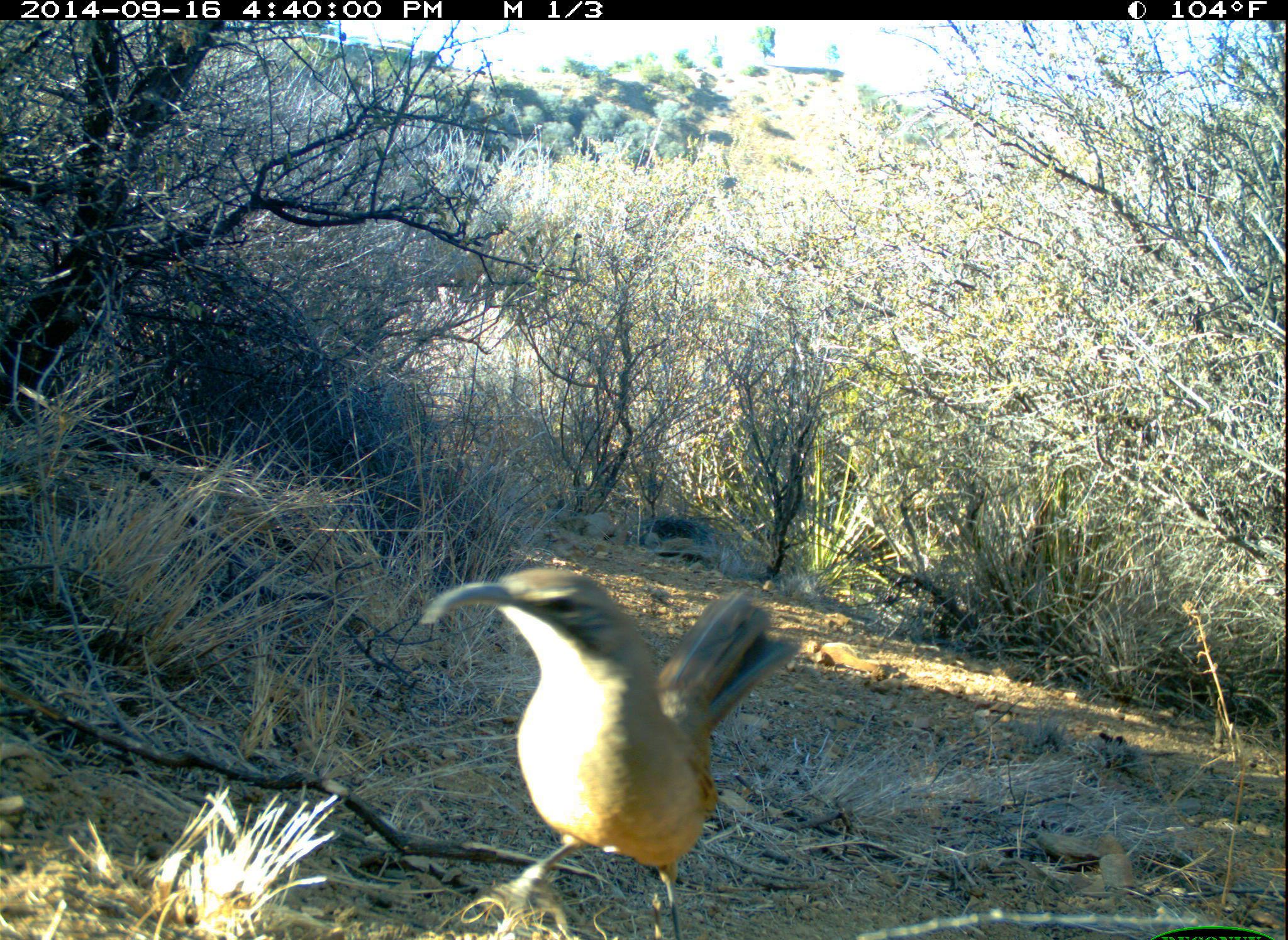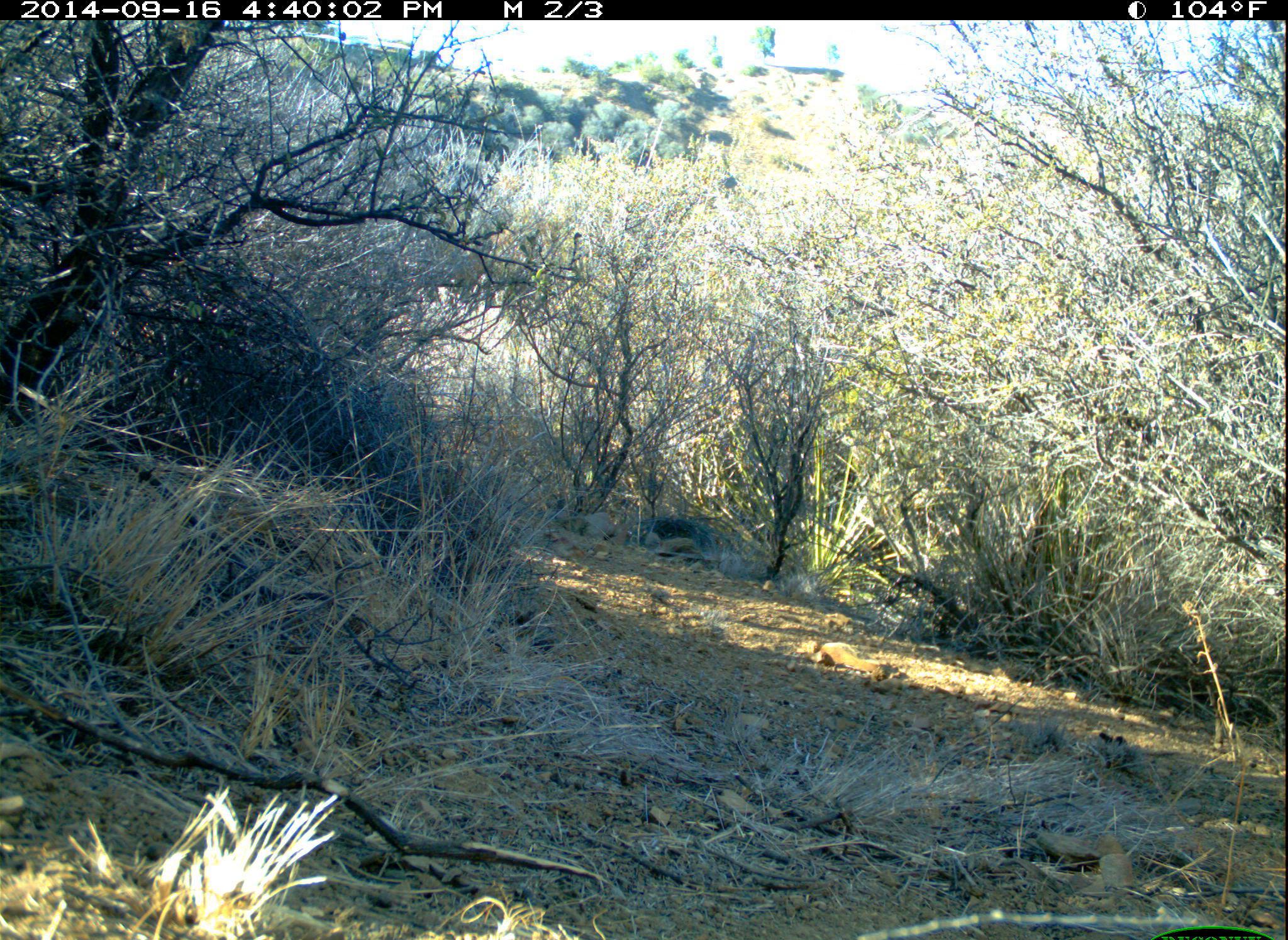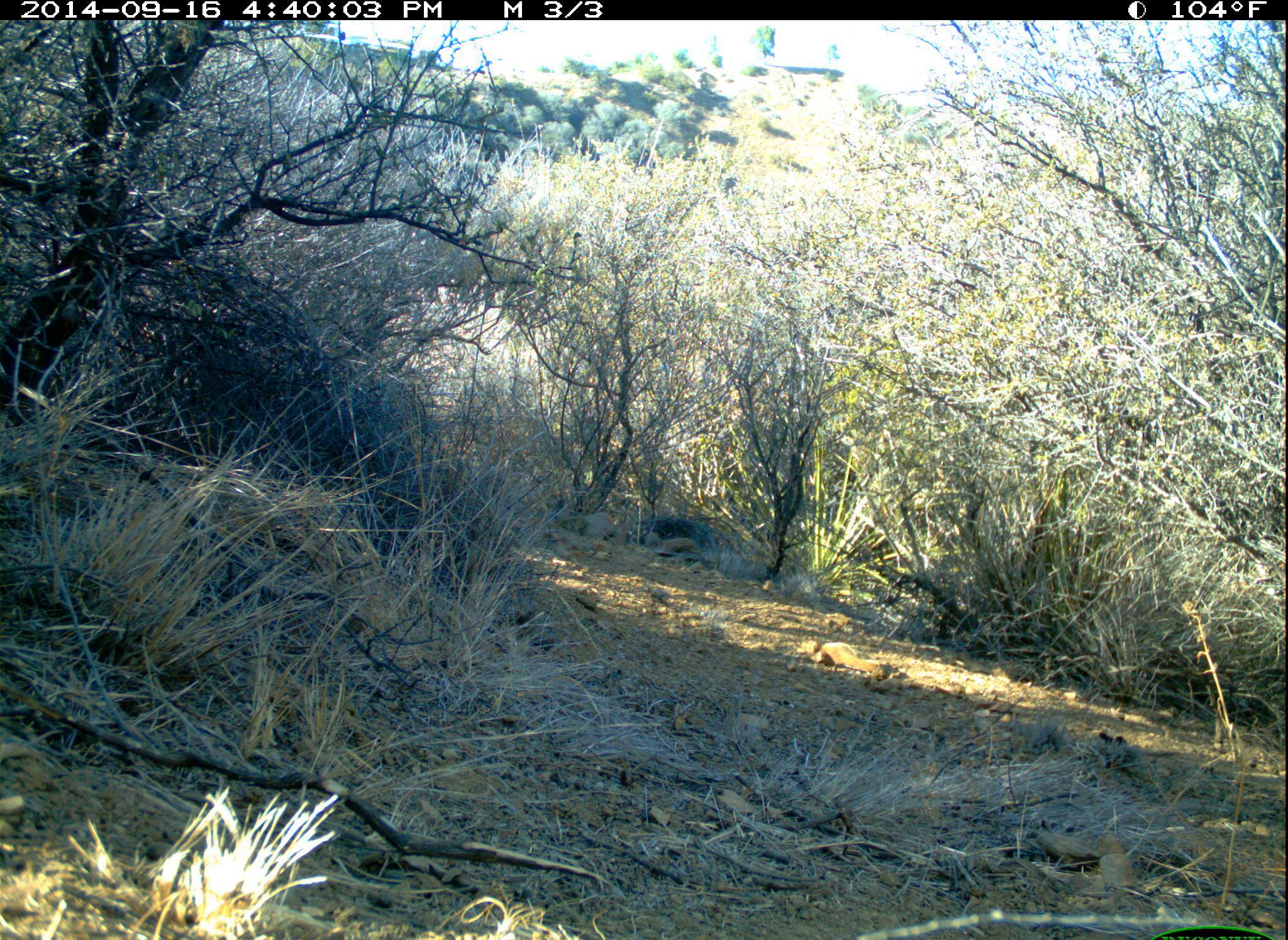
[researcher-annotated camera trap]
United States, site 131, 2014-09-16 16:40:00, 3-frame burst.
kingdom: Animalia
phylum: Chordata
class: Aves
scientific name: Aves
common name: bird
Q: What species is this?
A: Bird (Aves).